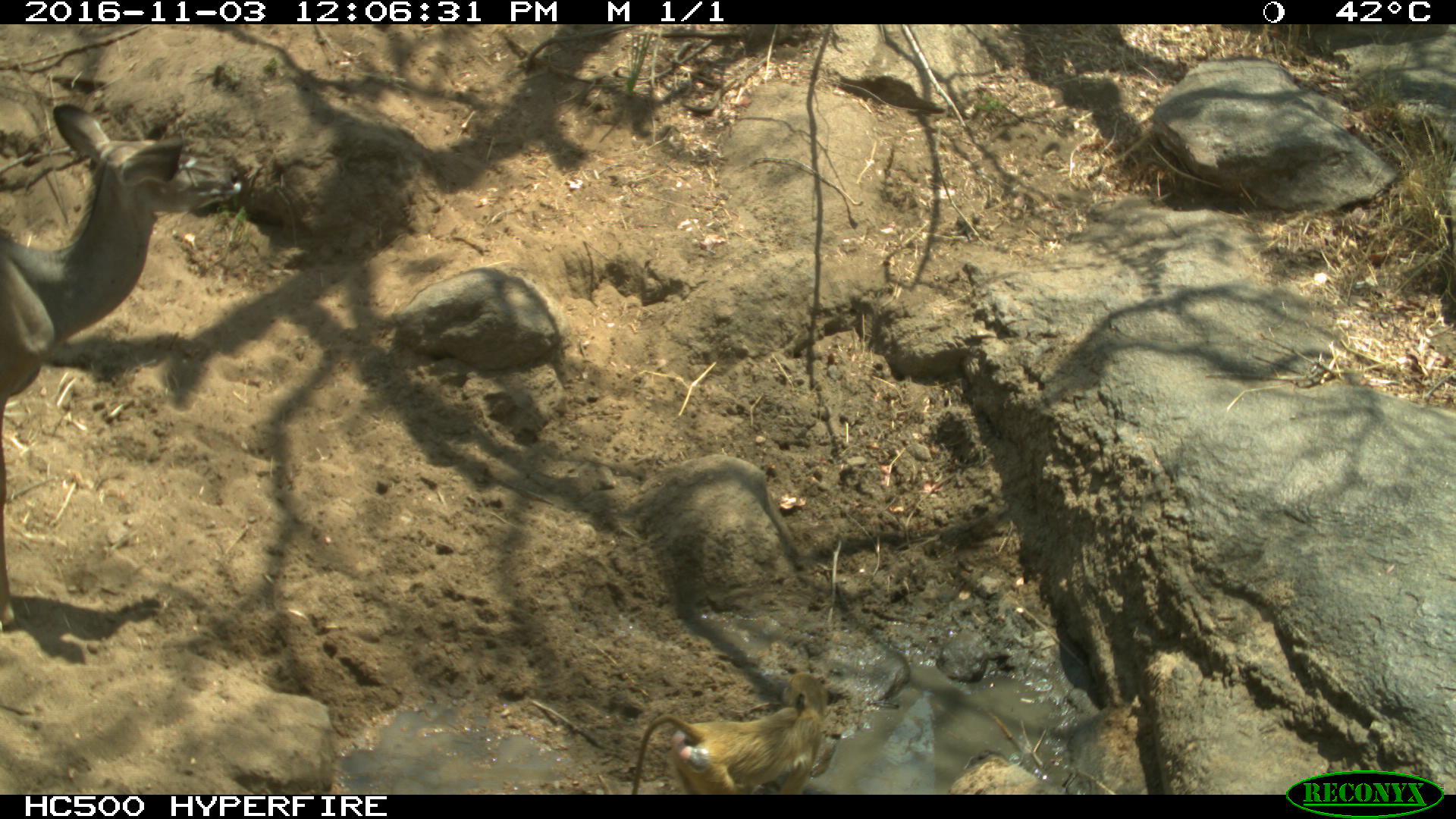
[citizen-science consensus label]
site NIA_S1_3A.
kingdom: Animalia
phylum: Chordata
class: Mammalia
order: Primates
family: Cercopithecidae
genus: Papio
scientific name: Papio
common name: baboon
Baboon (Papio), count 1. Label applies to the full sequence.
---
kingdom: Animalia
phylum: Chordata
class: Mammalia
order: Artiodactyla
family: Bovidae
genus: Tragelaphus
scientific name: Tragelaphus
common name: kudu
Kudu (Tragelaphus), count 1. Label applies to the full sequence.